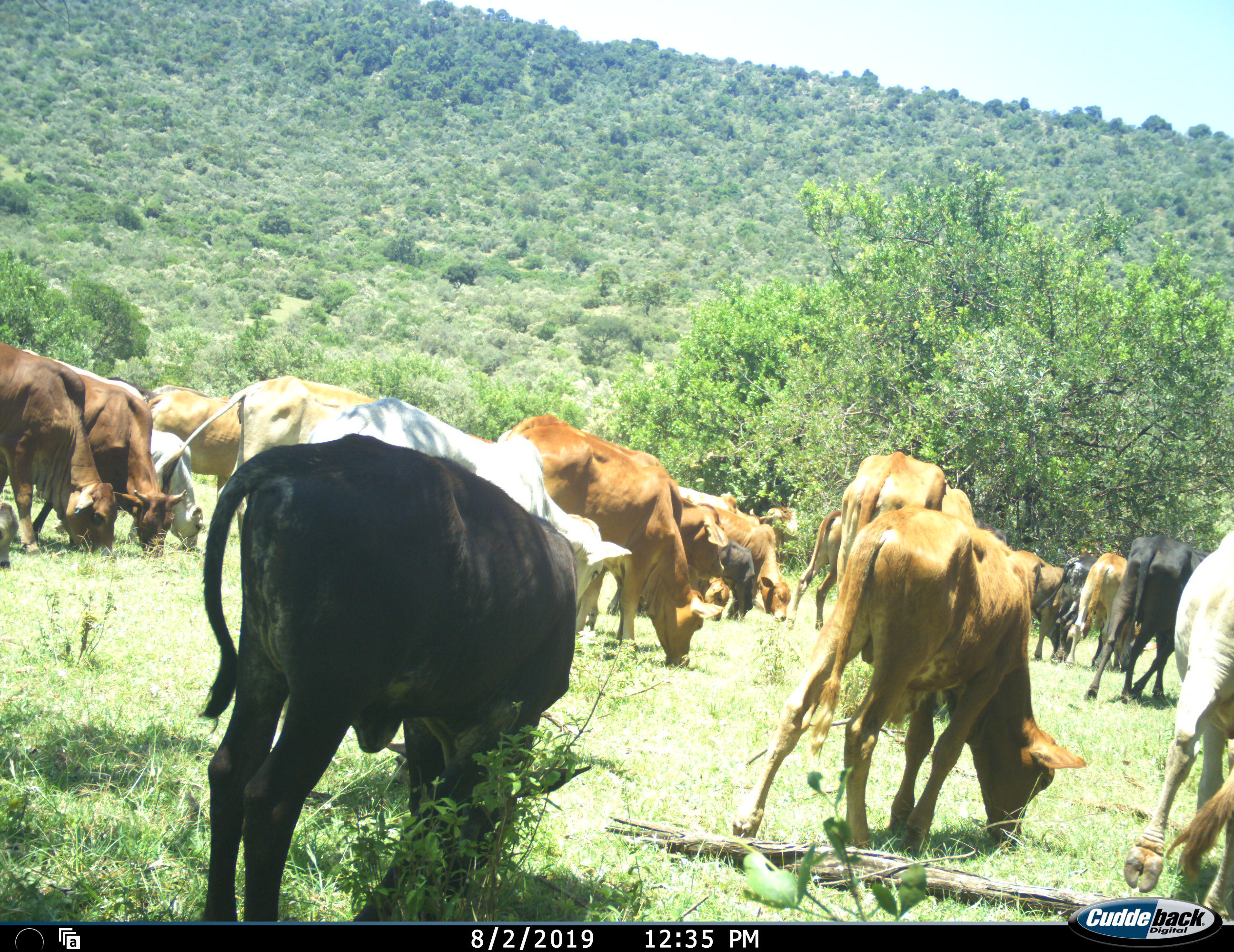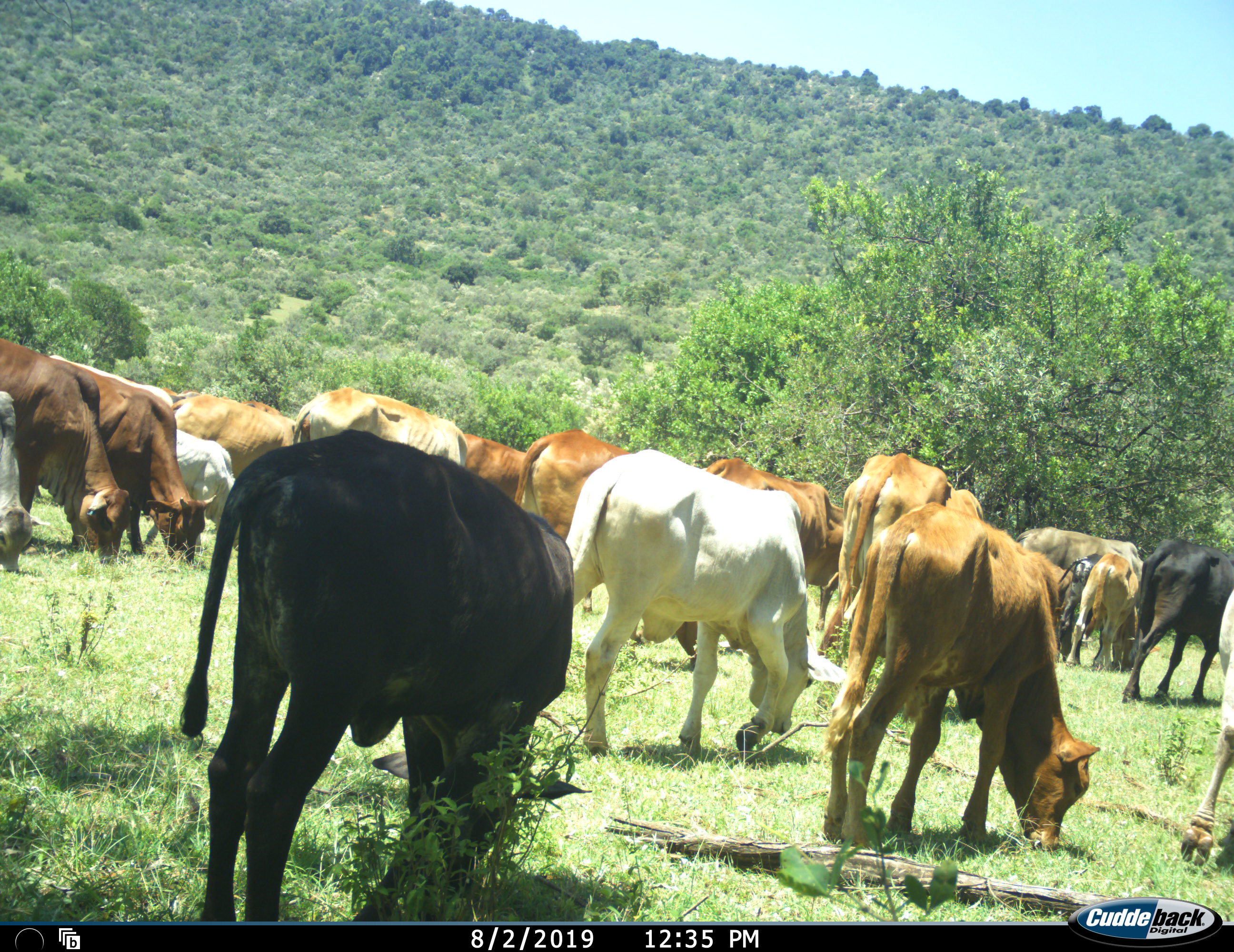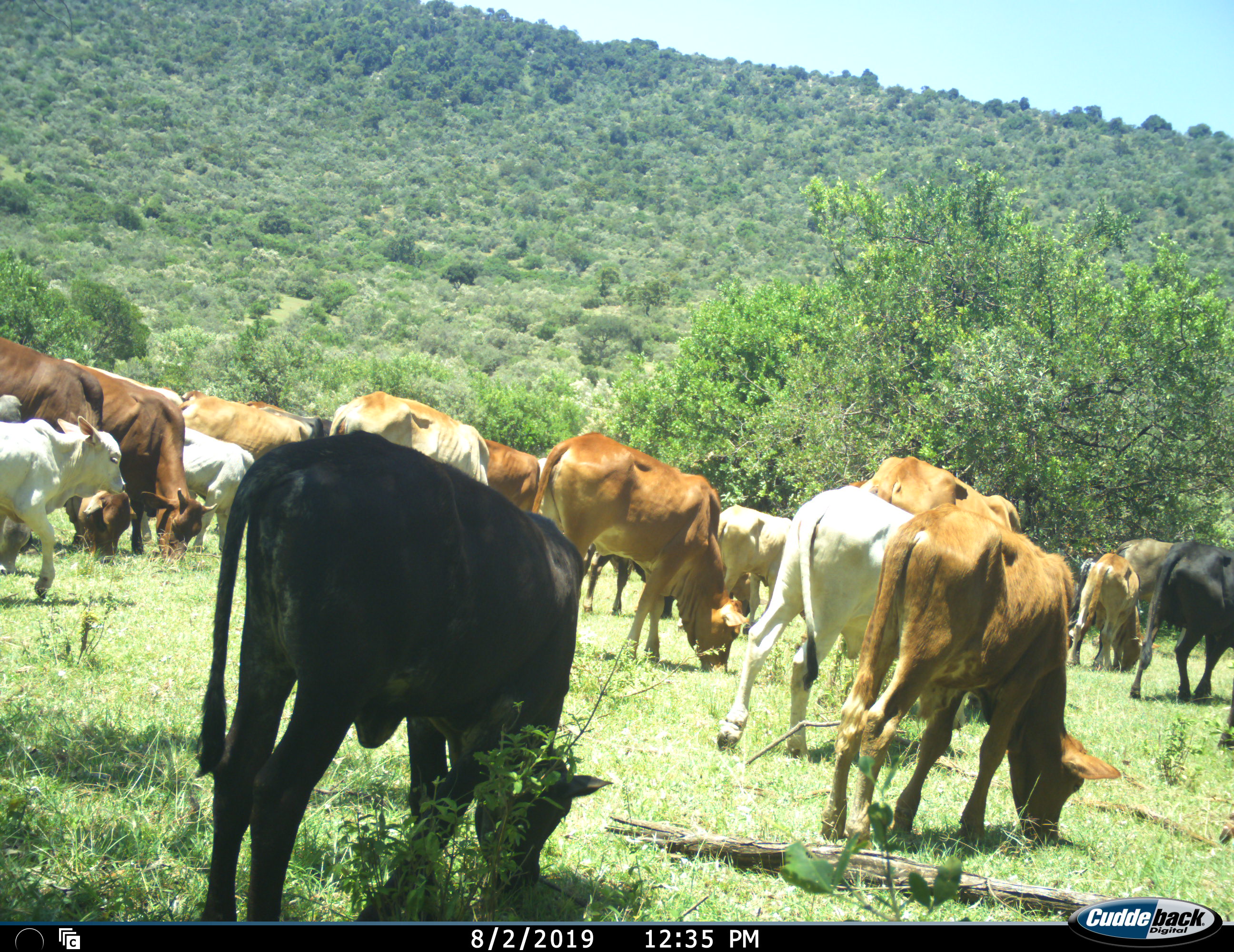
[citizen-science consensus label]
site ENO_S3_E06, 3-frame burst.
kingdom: Animalia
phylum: Chordata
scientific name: Vertebrata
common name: domestic animal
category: domesticanimal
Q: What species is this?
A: Domesticanimal (domestic animal) (Vertebrata).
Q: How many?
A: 11-50.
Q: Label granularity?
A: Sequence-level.